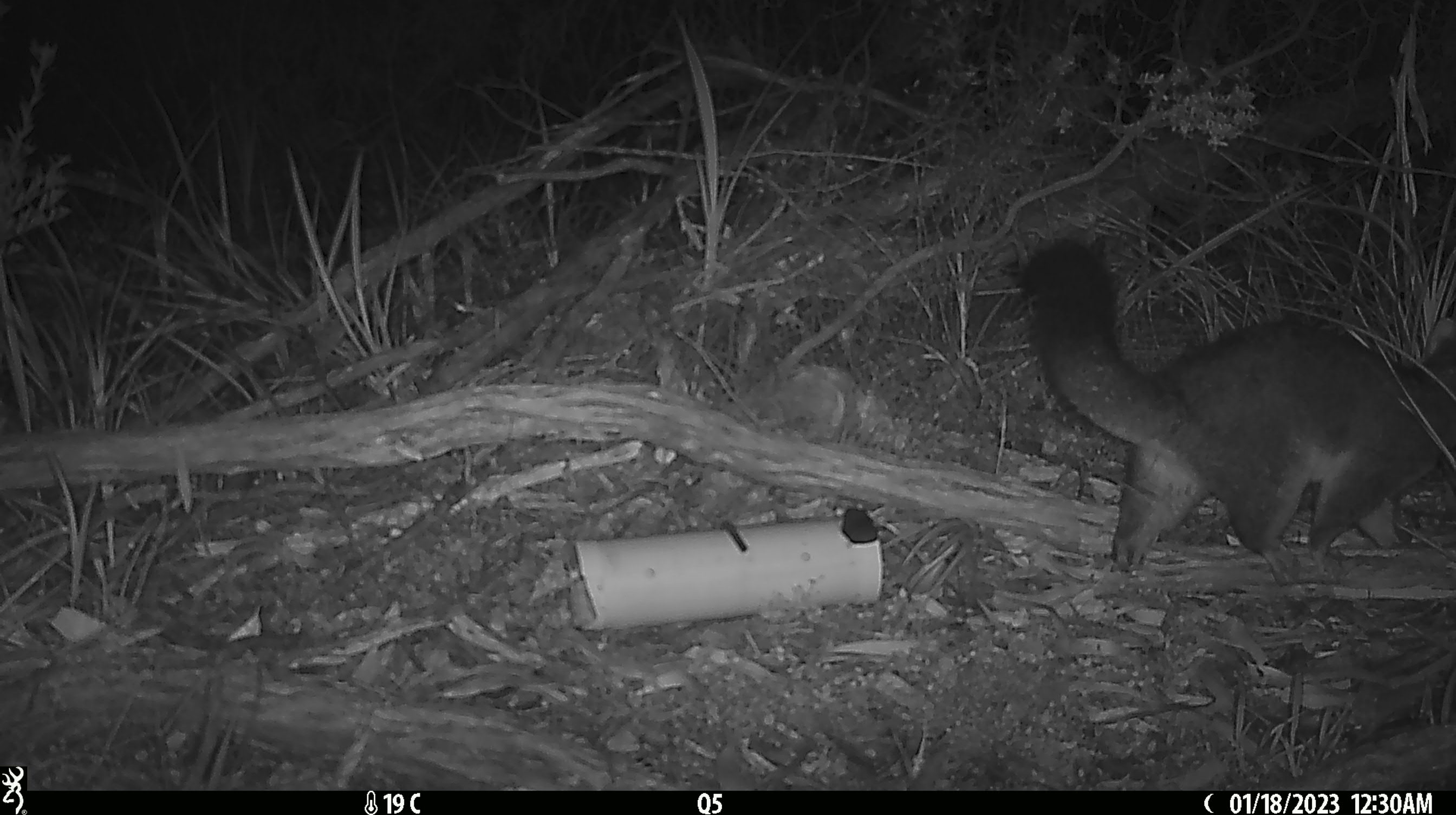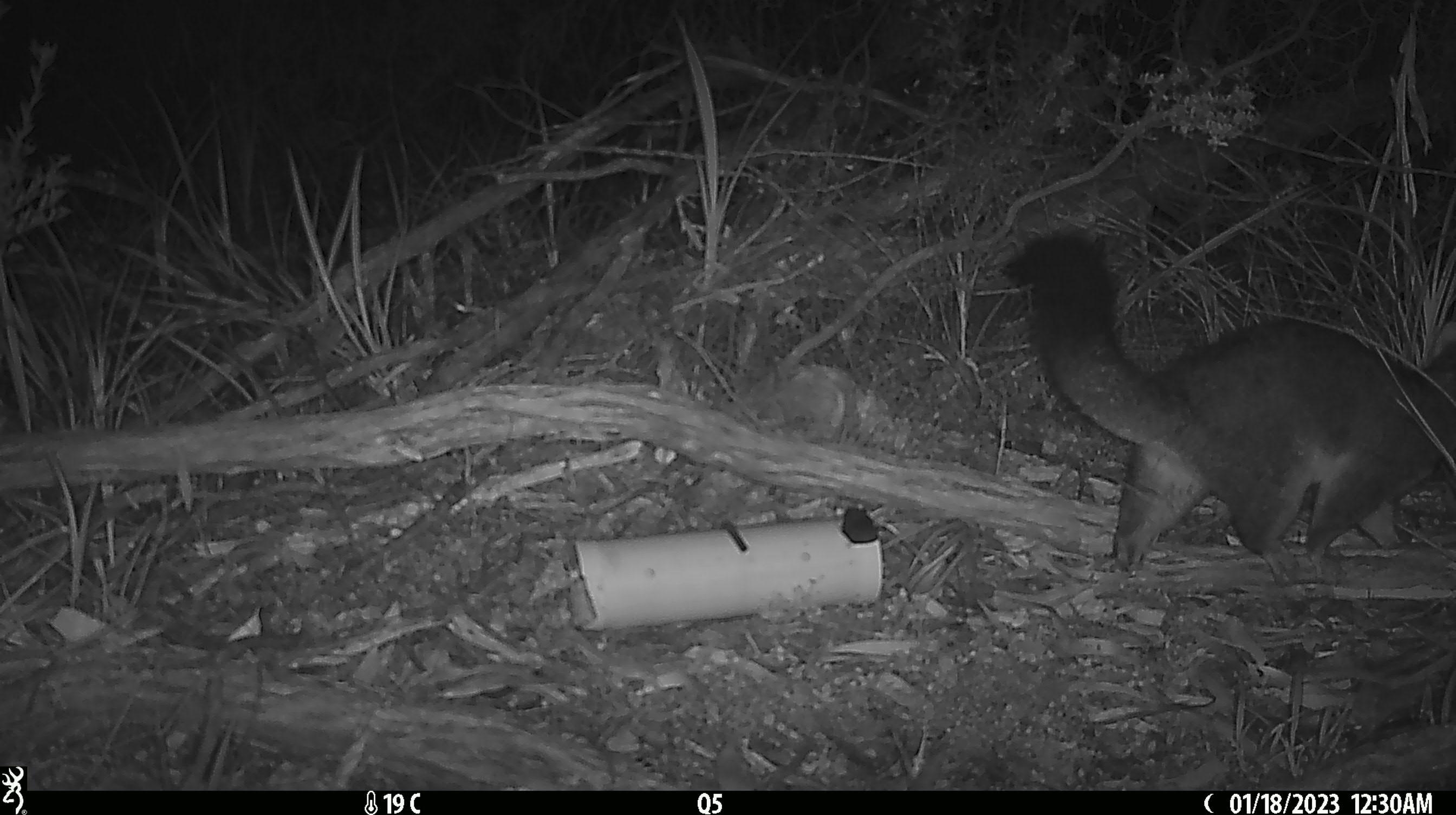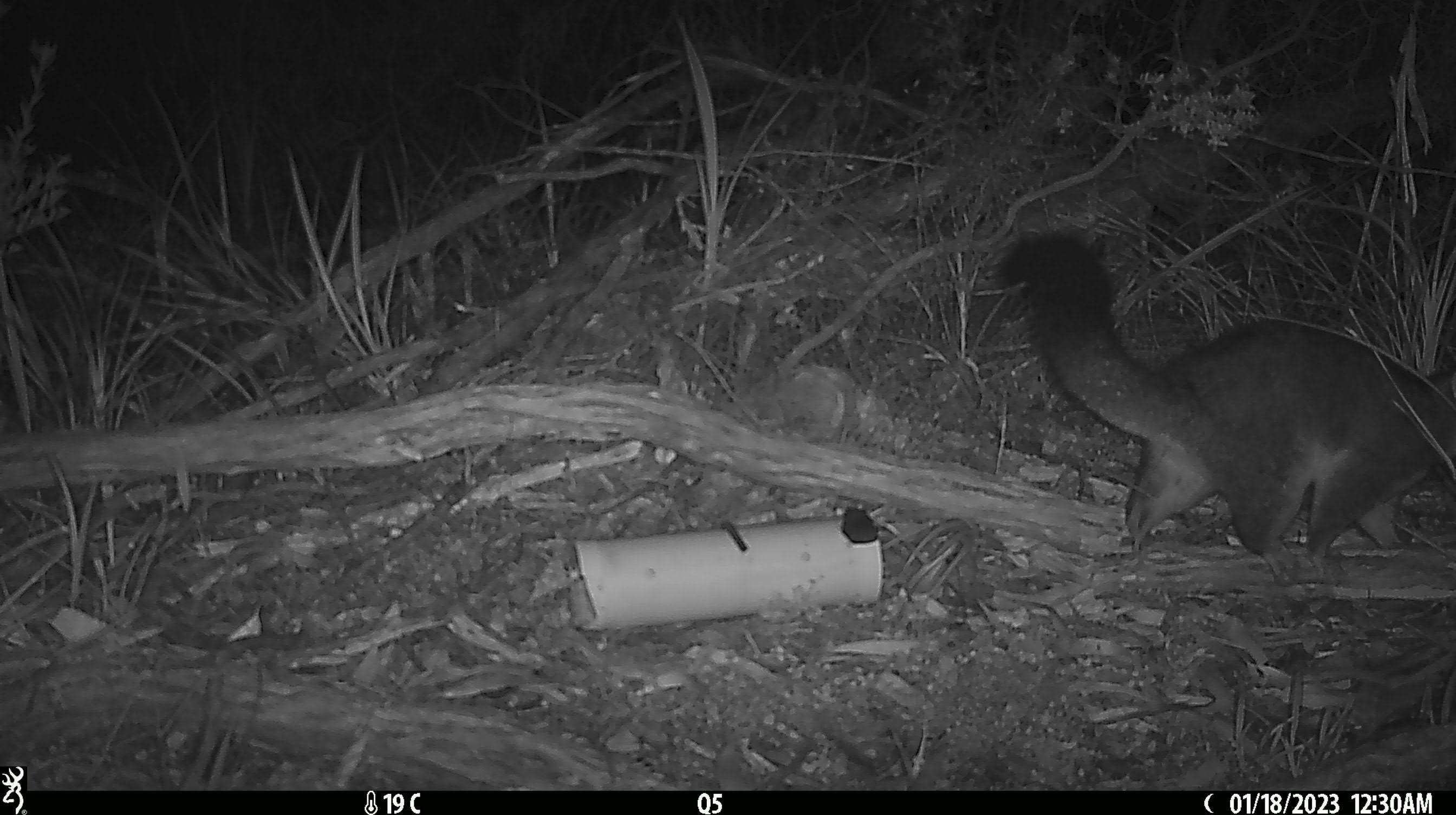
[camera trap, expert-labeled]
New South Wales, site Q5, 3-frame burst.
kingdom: Animalia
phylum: Chordata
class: Mammalia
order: Diprotodontia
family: Phalangeridae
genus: Trichosurus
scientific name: Trichosurus vulpecula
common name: common brushtail possum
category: possum